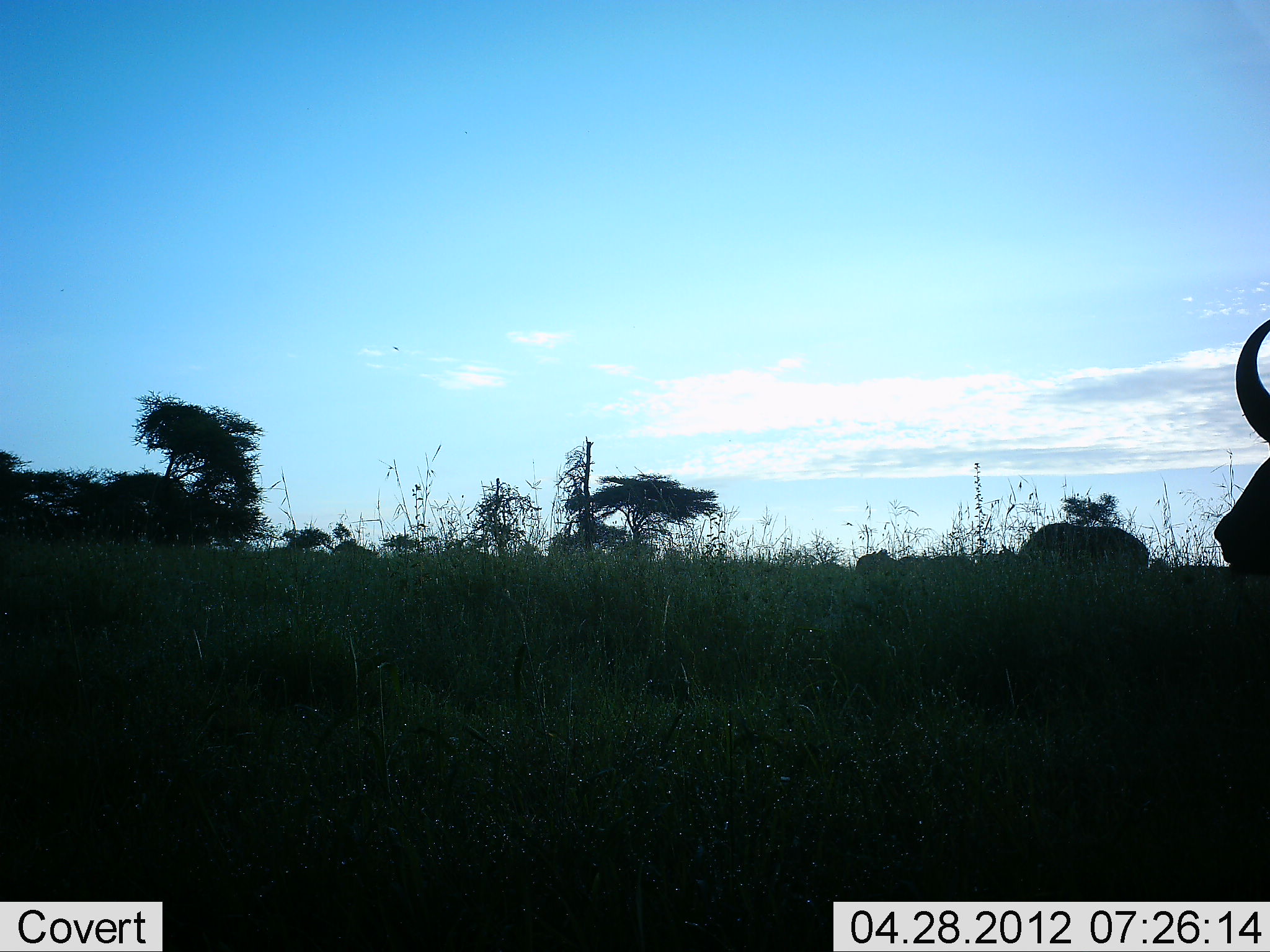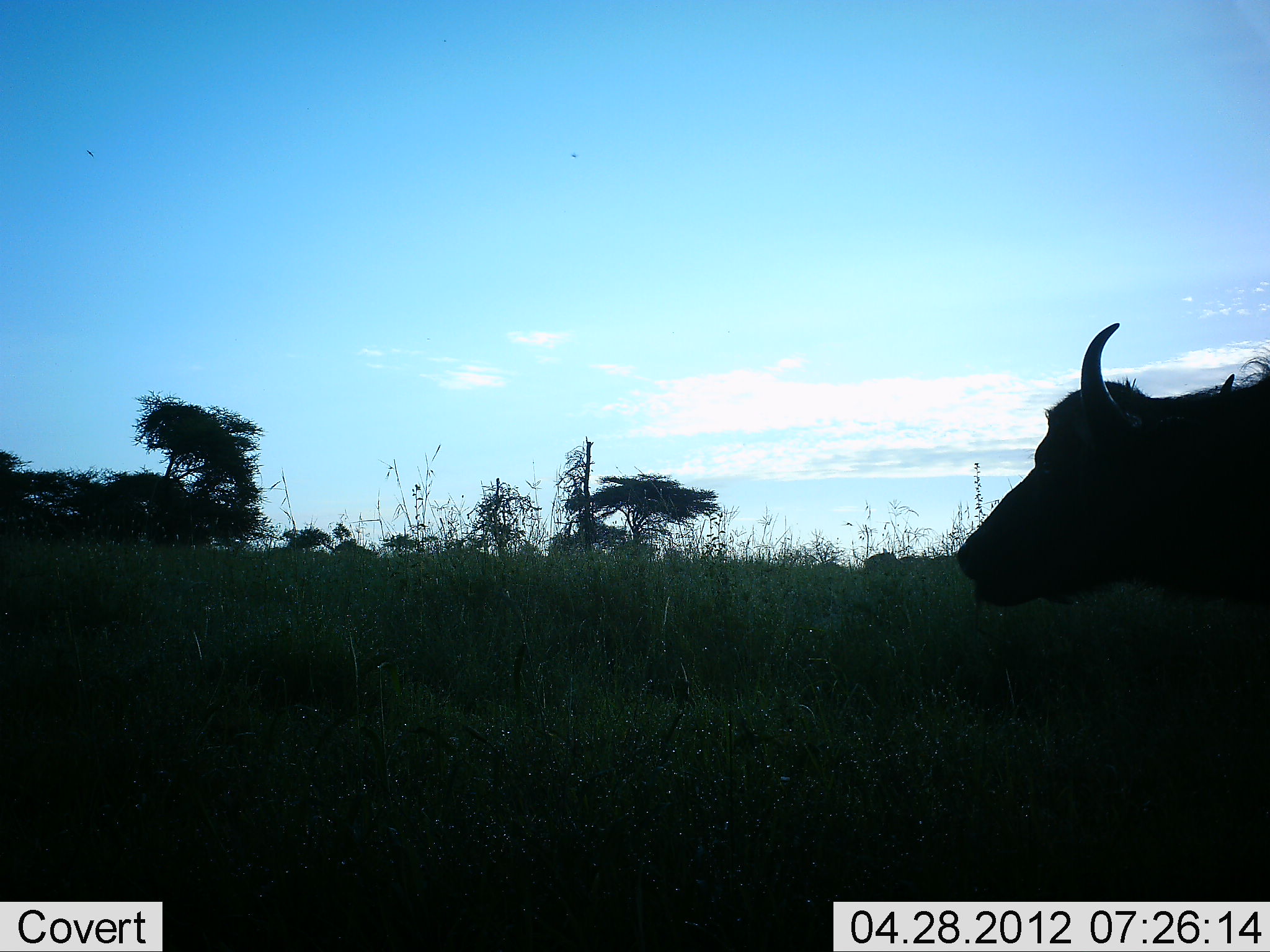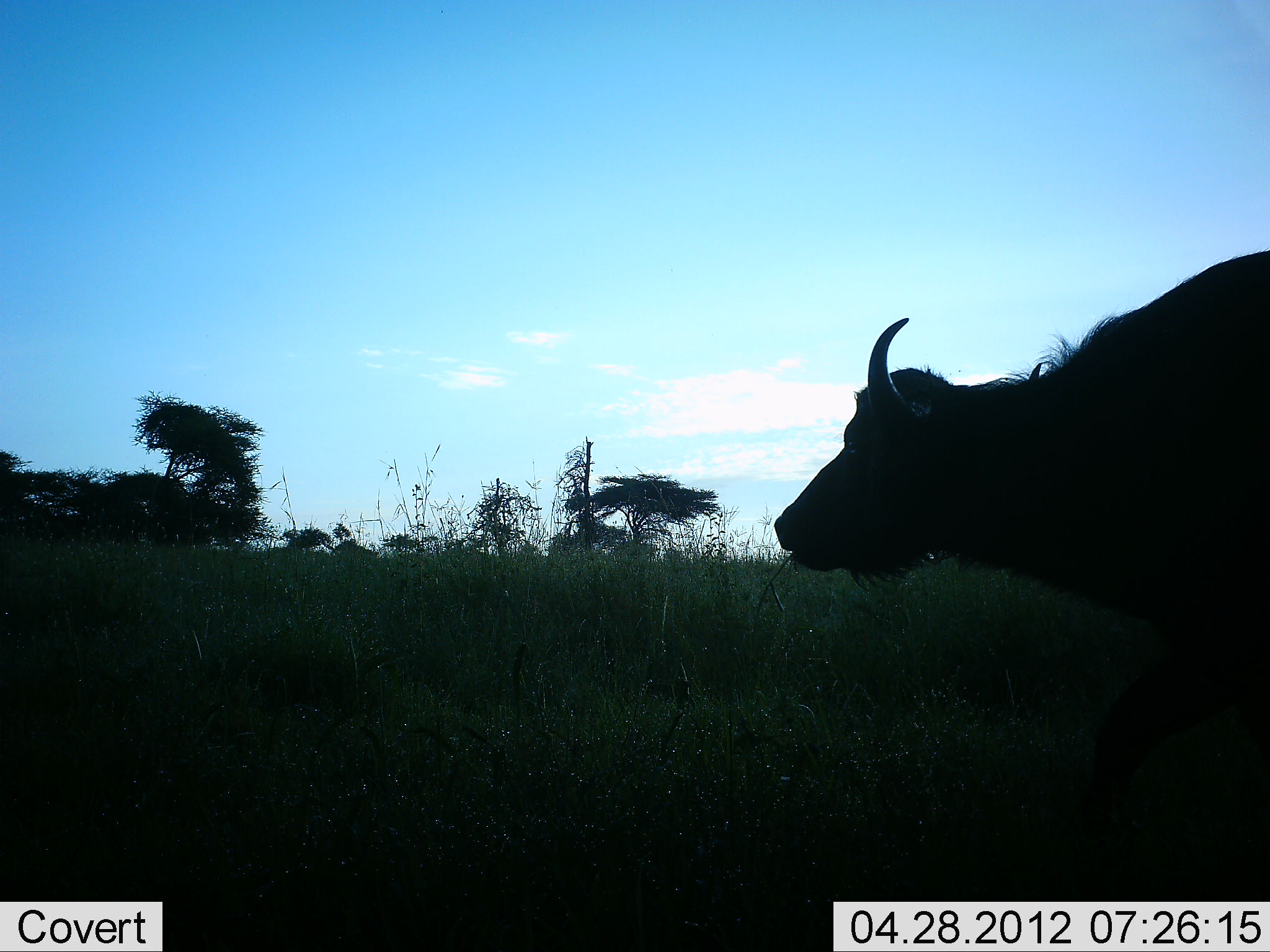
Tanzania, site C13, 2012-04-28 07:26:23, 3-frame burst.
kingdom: Animalia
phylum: Chordata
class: Mammalia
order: Artiodactyla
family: Bovidae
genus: Syncerus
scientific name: Syncerus caffer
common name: cape buffalo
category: buffalo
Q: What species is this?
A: Buffalo (cape buffalo) (Syncerus caffer).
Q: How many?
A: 2.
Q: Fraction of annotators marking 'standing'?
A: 33%.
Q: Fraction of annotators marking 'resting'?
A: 0%.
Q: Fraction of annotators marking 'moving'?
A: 95%.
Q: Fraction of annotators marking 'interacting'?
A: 0%.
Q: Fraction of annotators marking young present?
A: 0%.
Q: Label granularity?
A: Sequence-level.